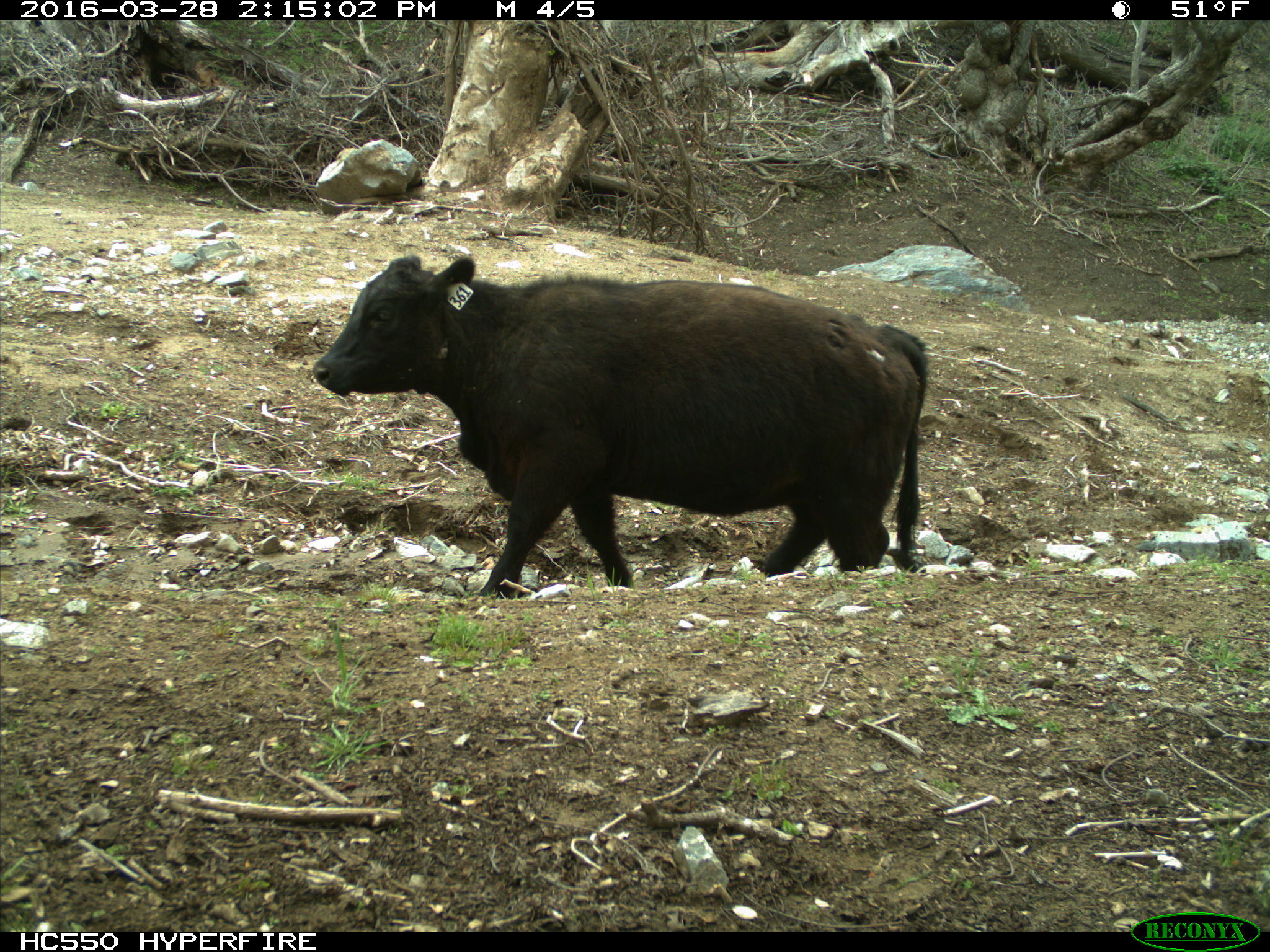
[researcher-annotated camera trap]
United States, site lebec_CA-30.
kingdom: Animalia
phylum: Chordata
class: Mammalia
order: Artiodactyla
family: Bovidae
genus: Bos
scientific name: Bos taurus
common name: domestic cow